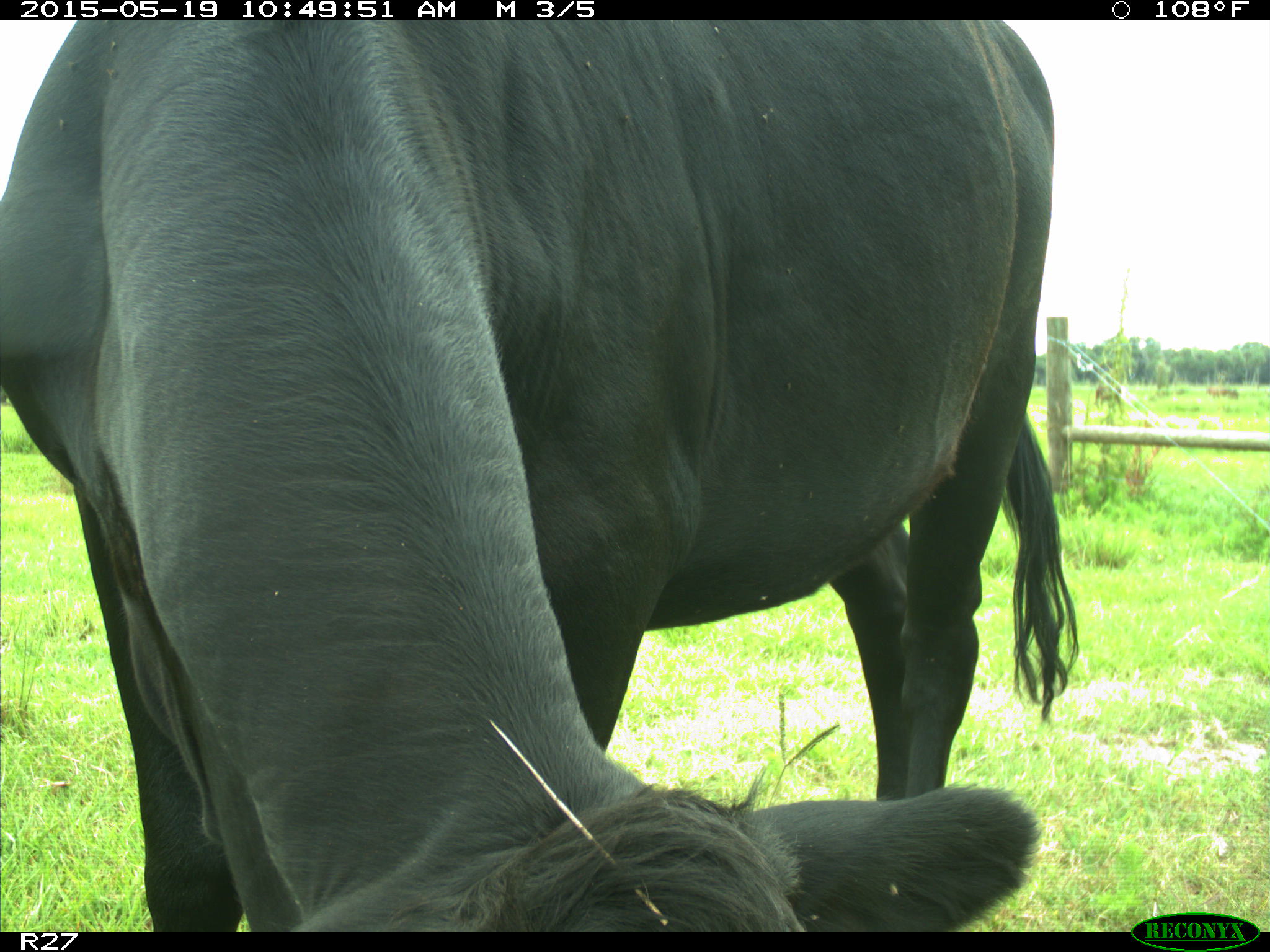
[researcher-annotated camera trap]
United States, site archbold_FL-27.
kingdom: Animalia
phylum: Chordata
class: Mammalia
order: Artiodactyla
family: Bovidae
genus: Bos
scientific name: Bos taurus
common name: domestic cow